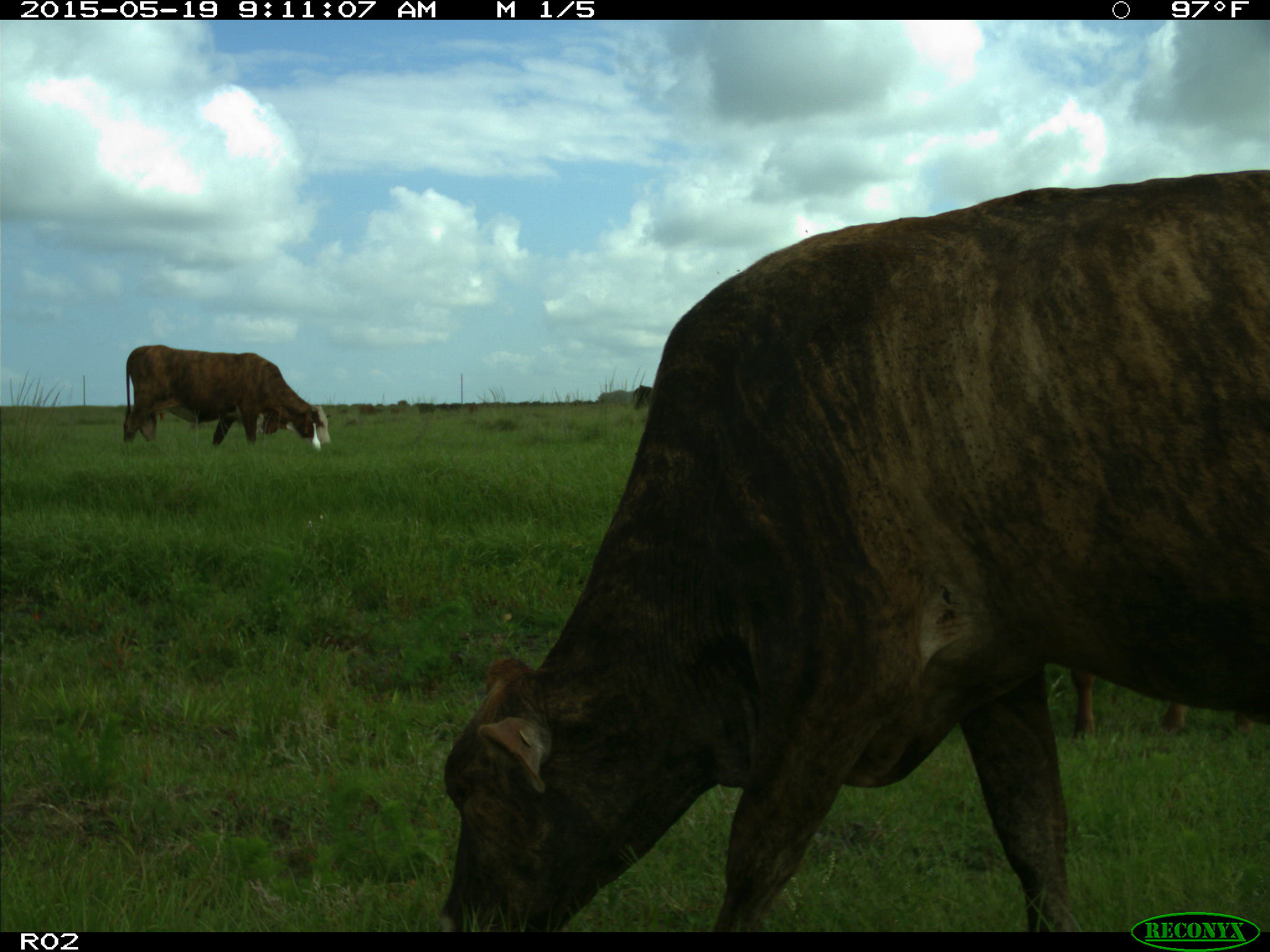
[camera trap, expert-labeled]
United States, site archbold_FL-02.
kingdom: Animalia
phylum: Chordata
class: Mammalia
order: Artiodactyla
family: Bovidae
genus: Bos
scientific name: Bos taurus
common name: domestic cow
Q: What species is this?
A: Bos taurus (domestic cow).